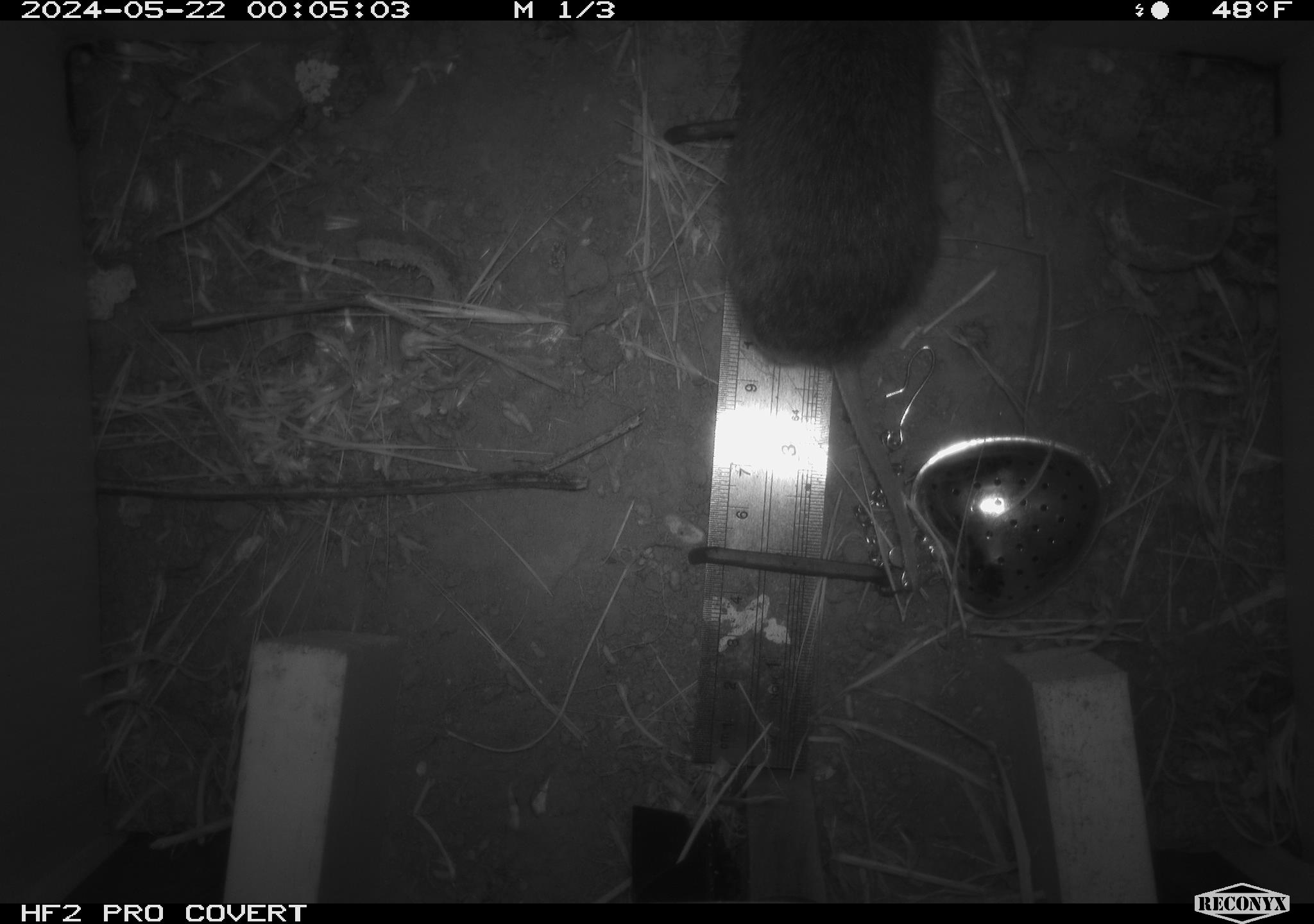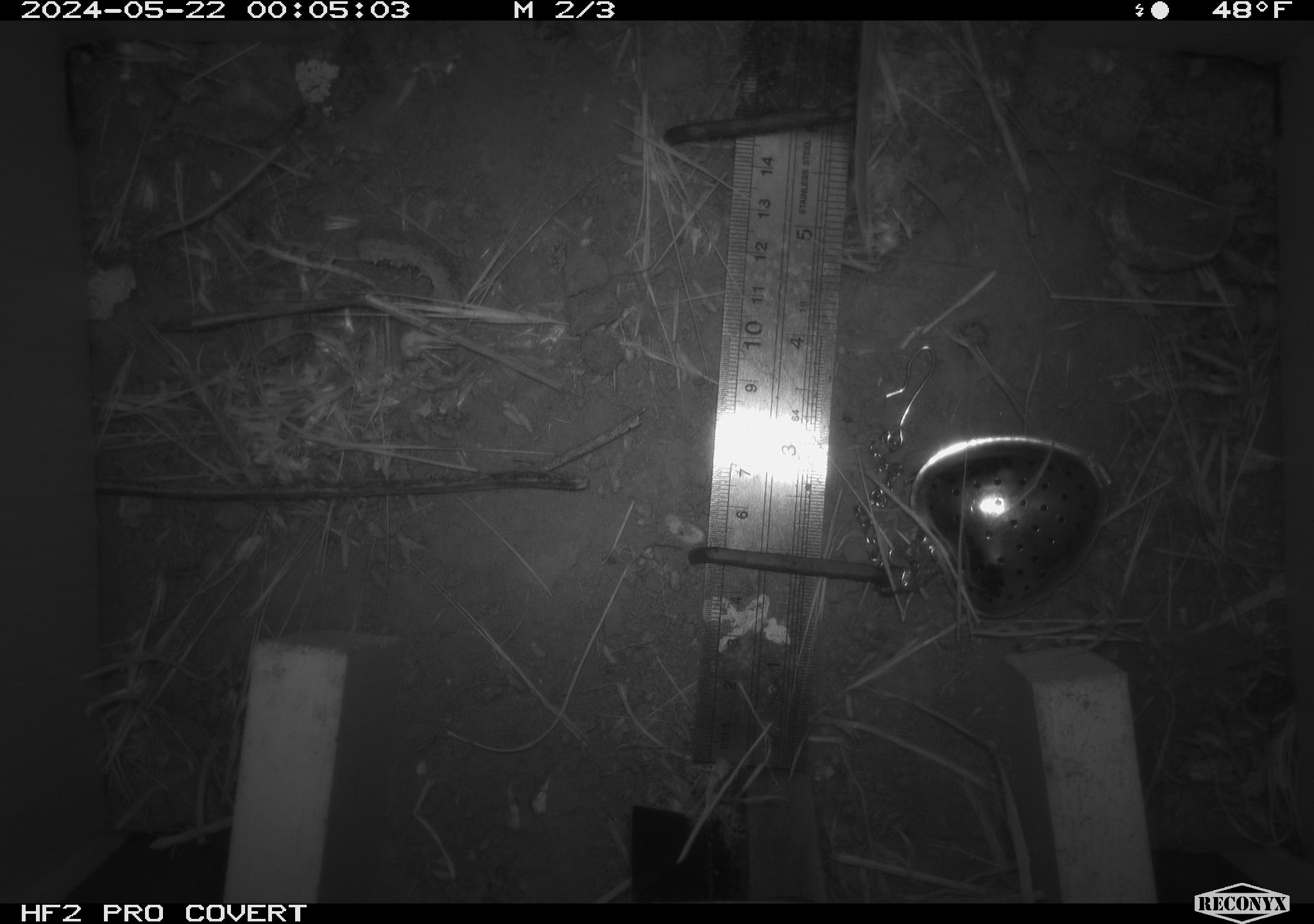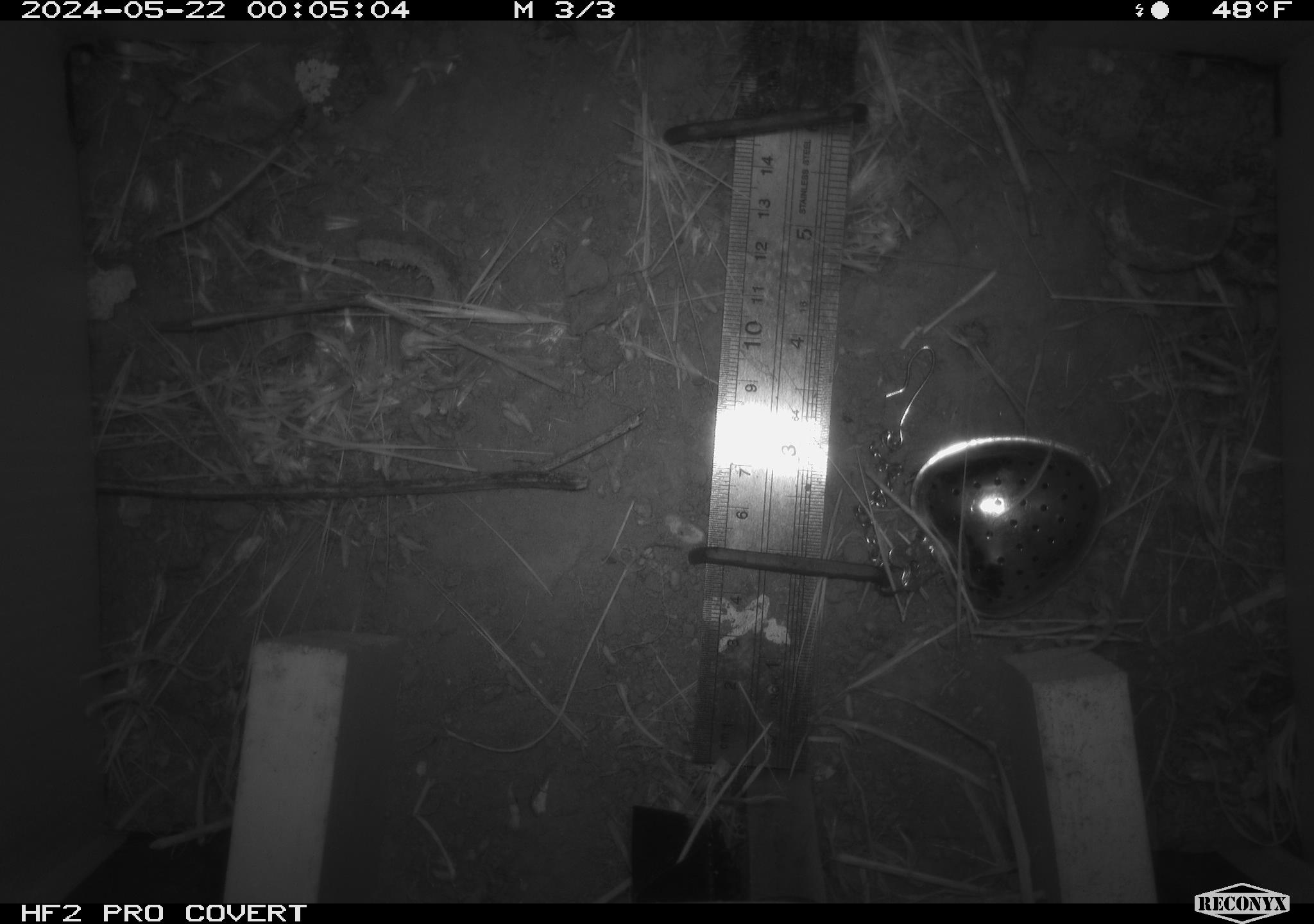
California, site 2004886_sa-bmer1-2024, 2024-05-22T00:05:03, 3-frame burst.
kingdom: Animalia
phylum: Chordata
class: Mammalia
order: Rodentia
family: Cricetidae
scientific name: Arvicolinae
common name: voles, lemmings, and muskrats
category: arvicolinae subfamily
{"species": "arvicolinae subfamily (voles, lemmings, and muskrats) (Arvicolinae)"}